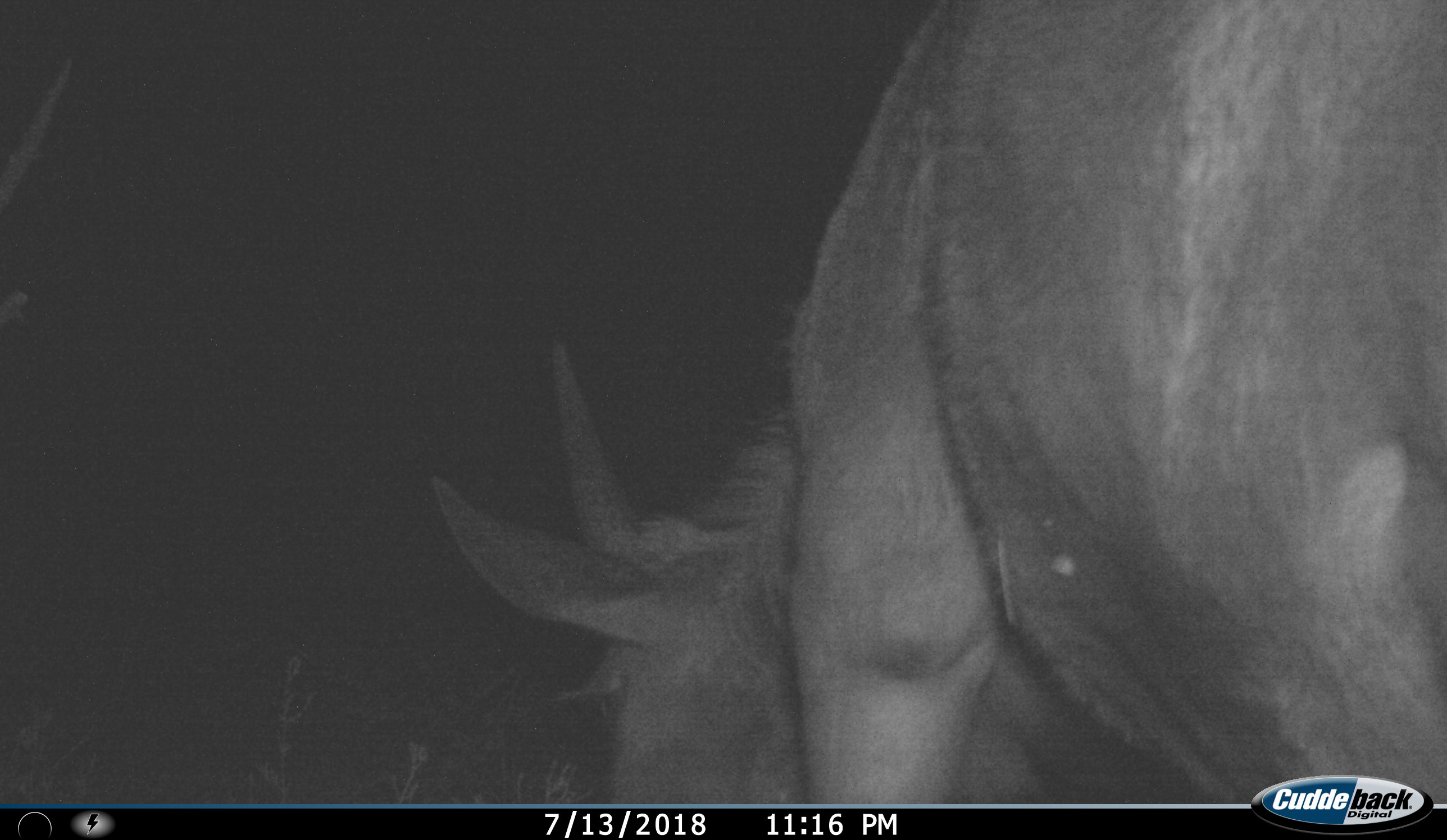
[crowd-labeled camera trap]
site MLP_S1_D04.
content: unidentified animal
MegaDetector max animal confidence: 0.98